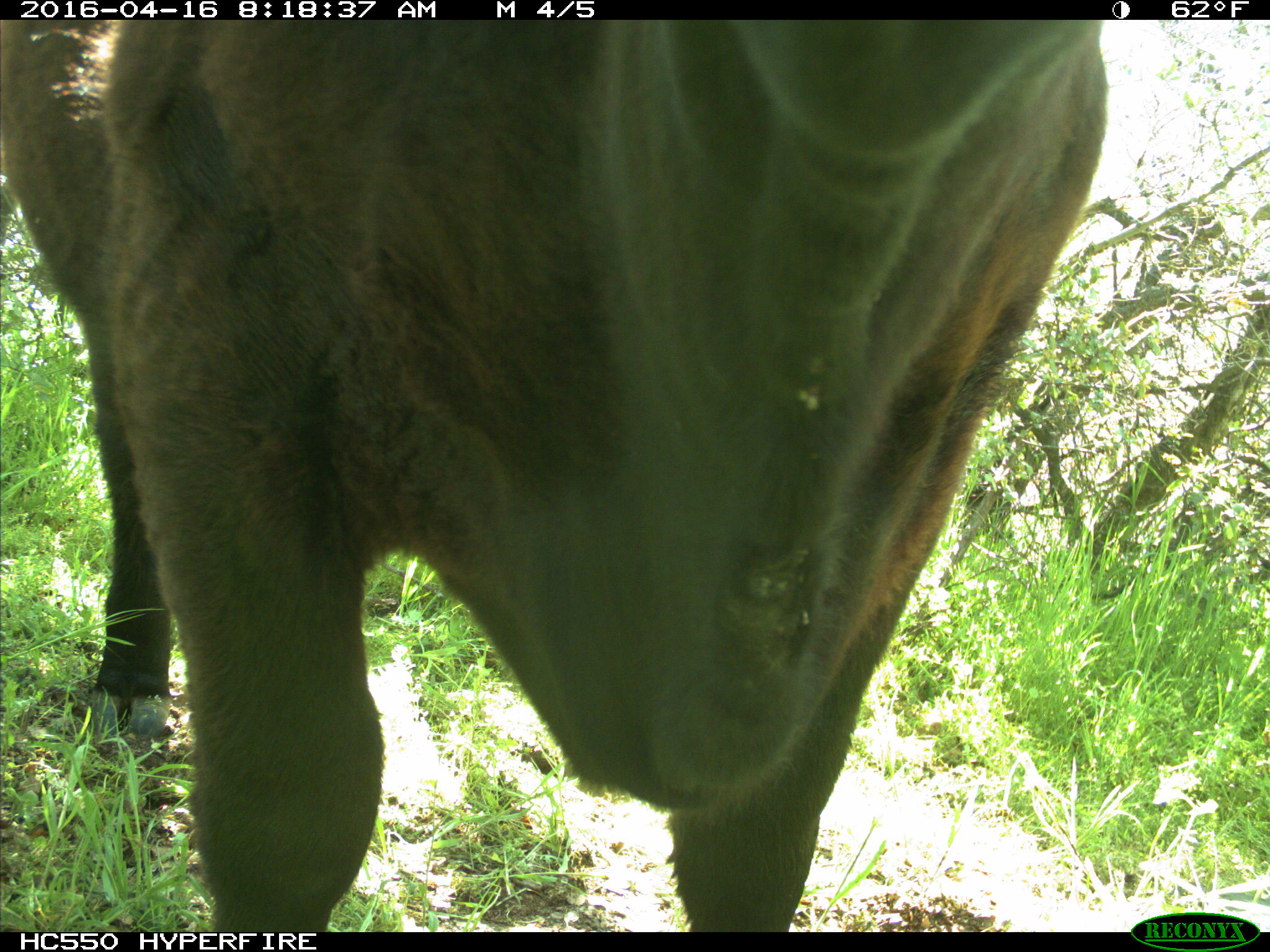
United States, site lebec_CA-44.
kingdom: Animalia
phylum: Chordata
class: Mammalia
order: Artiodactyla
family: Bovidae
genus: Bos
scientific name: Bos taurus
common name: domestic cow